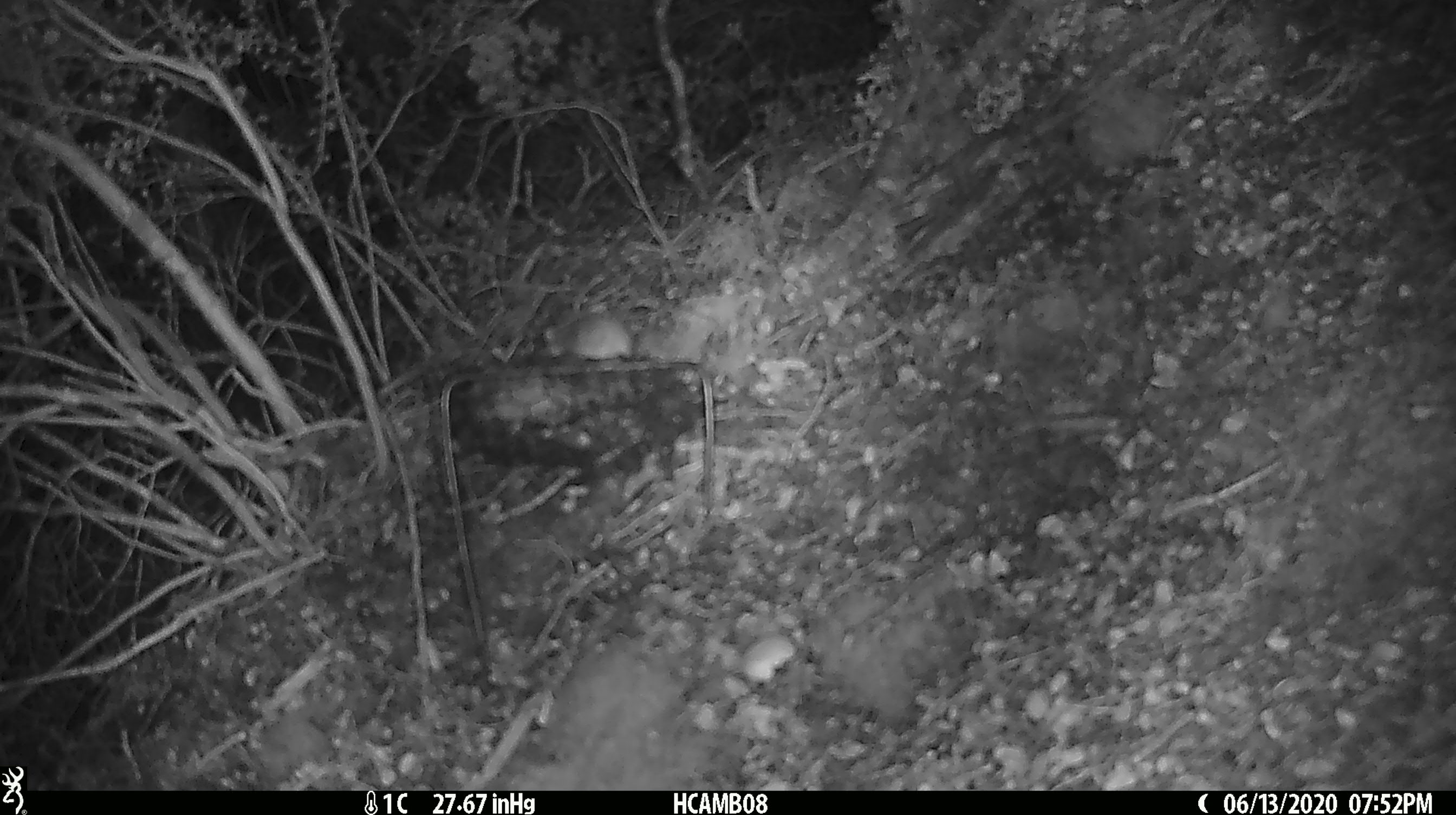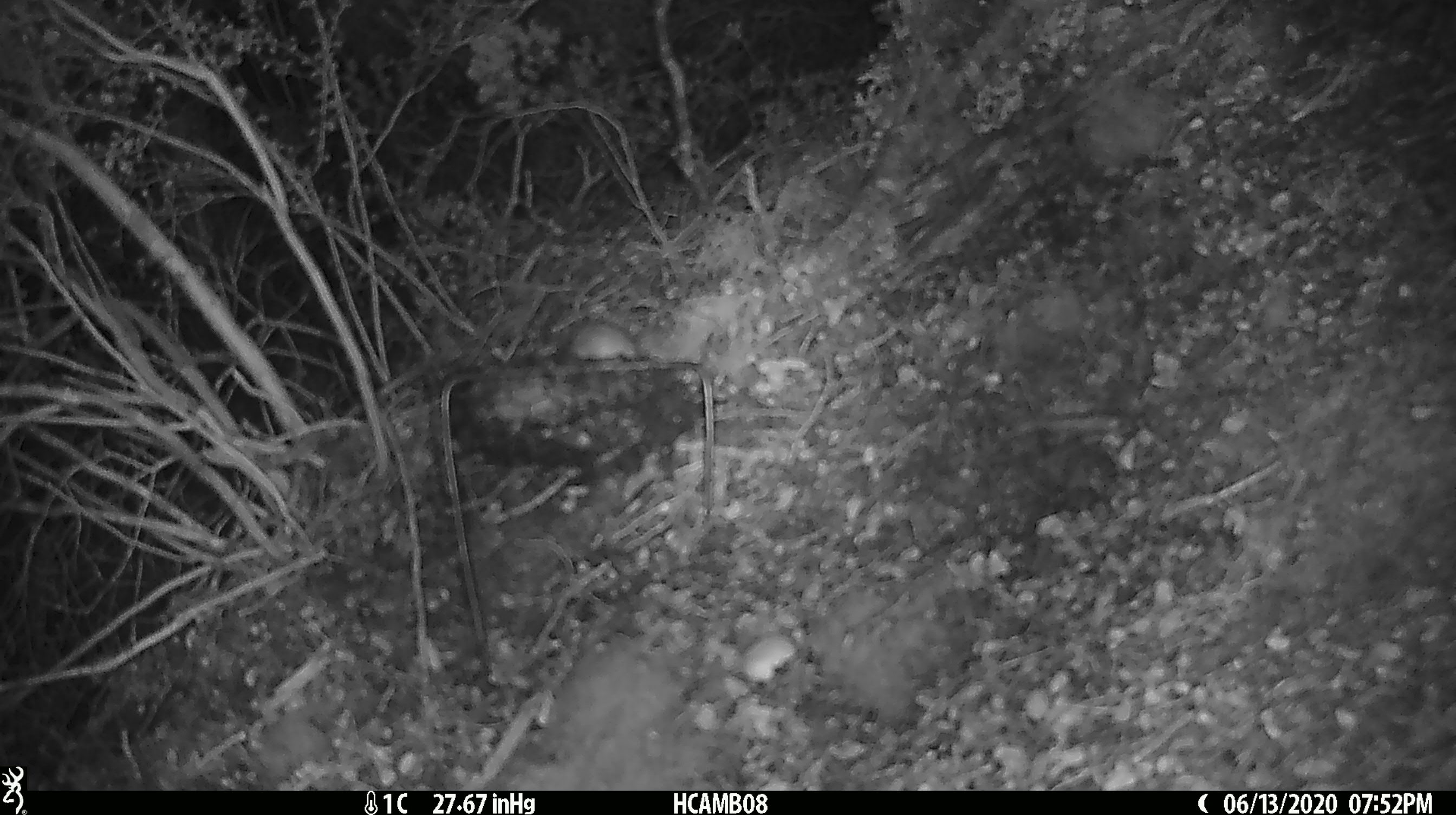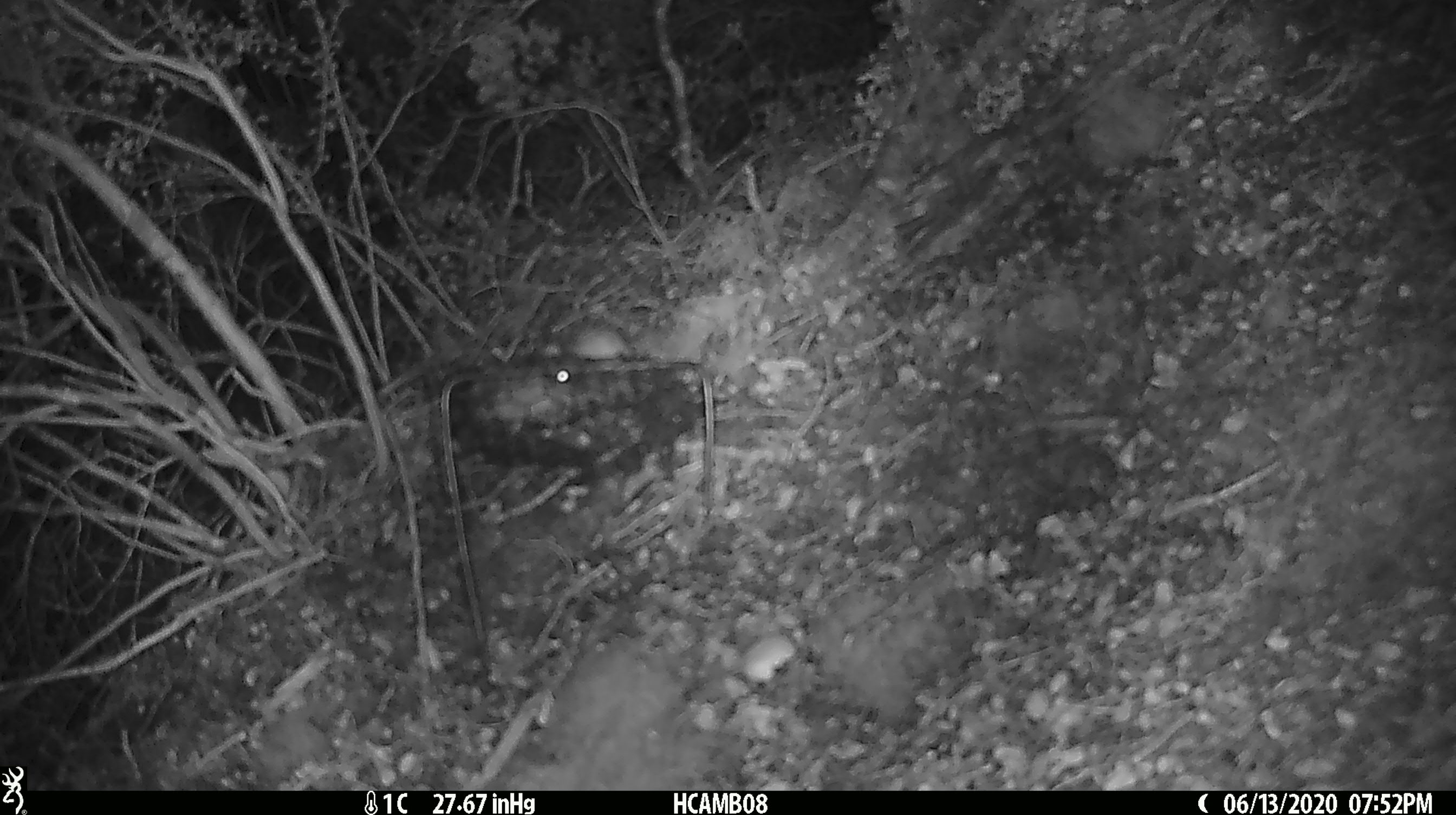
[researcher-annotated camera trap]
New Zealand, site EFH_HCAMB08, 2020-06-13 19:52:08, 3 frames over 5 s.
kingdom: Animalia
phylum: Chordata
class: Mammalia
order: Rodentia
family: Muridae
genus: Mus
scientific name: Mus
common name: mouse